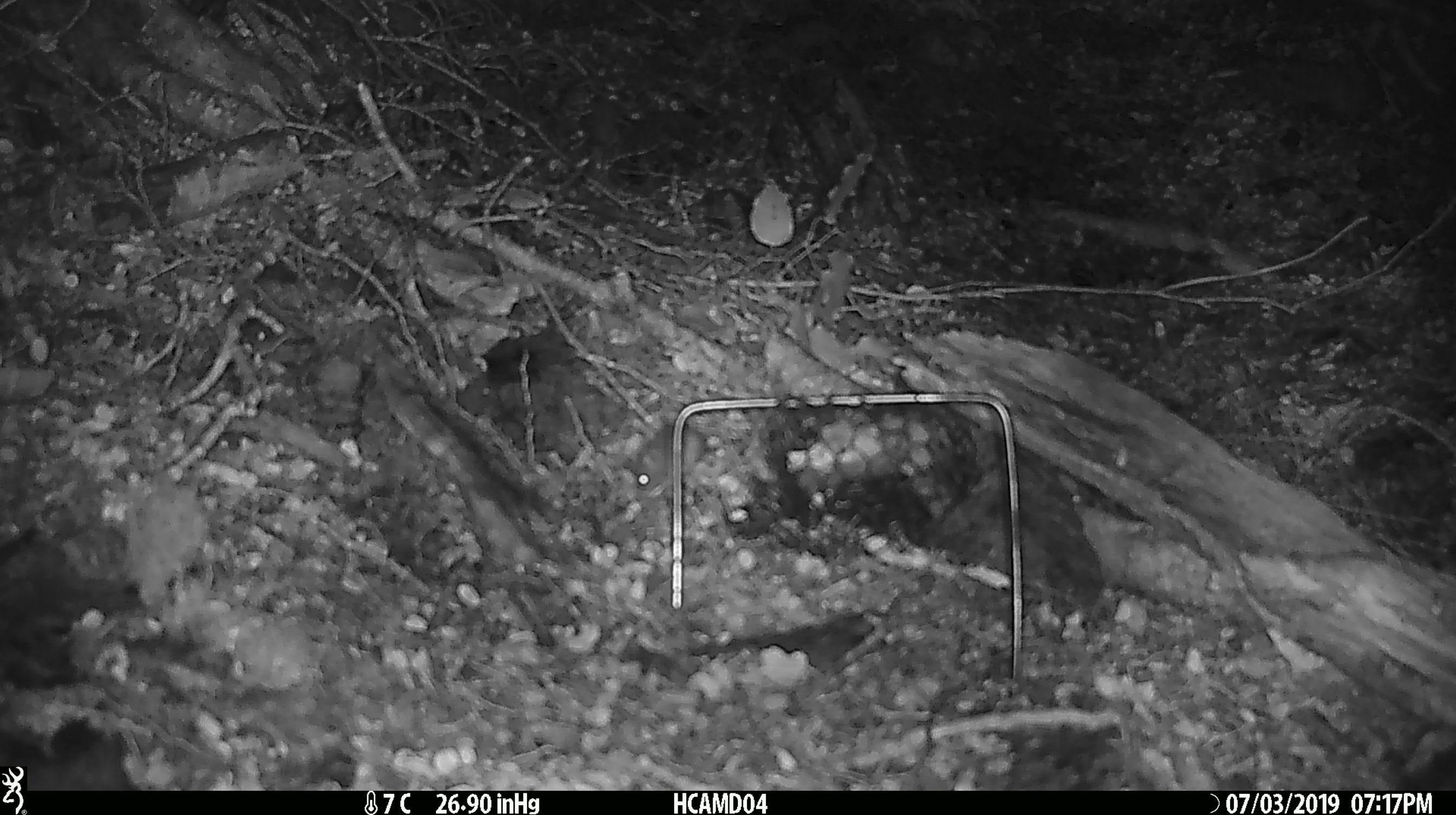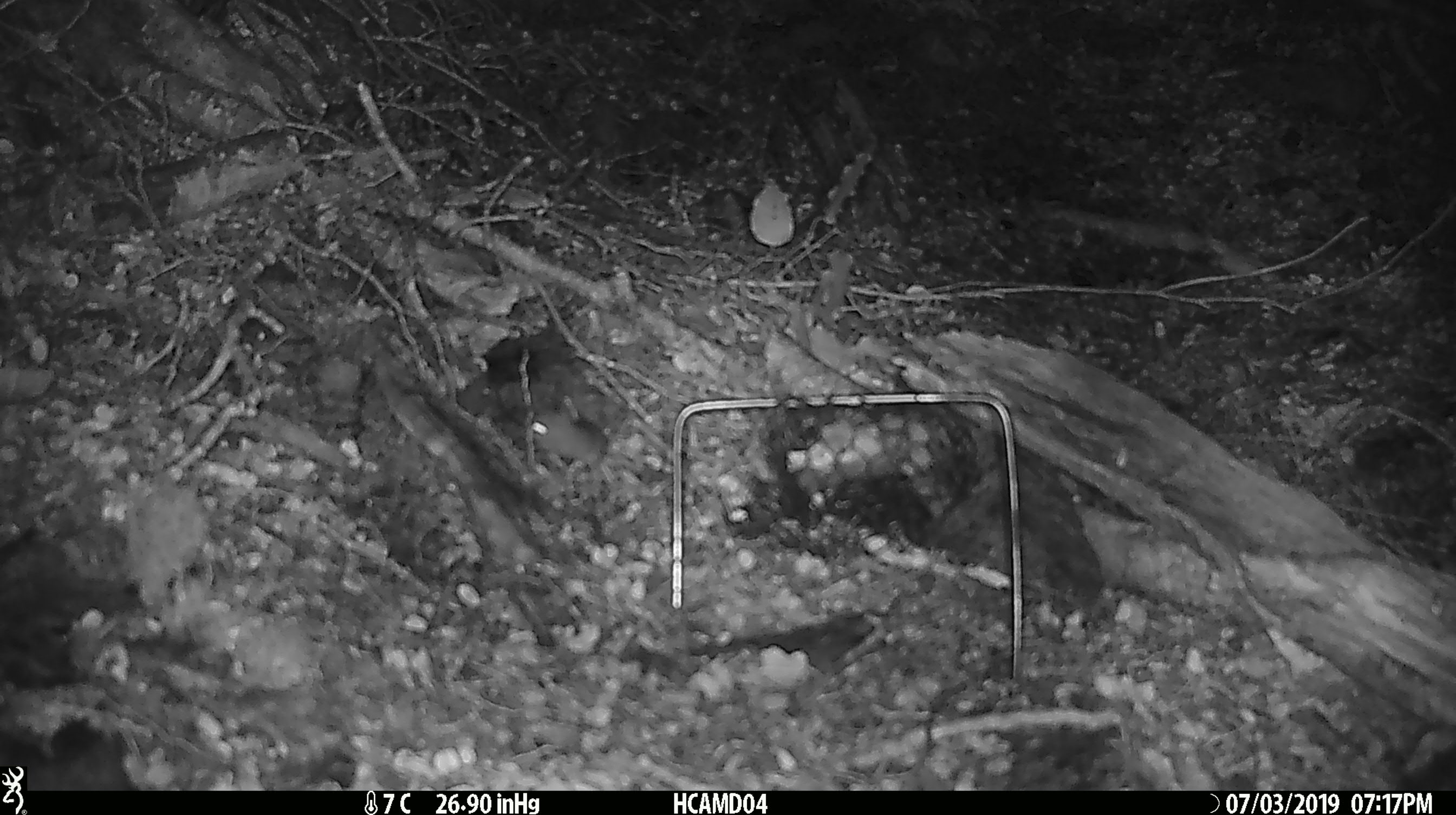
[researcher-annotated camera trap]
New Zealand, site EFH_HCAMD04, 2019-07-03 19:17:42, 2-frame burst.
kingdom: Animalia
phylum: Chordata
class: Mammalia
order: Rodentia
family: Muridae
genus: Mus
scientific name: Mus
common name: mouse